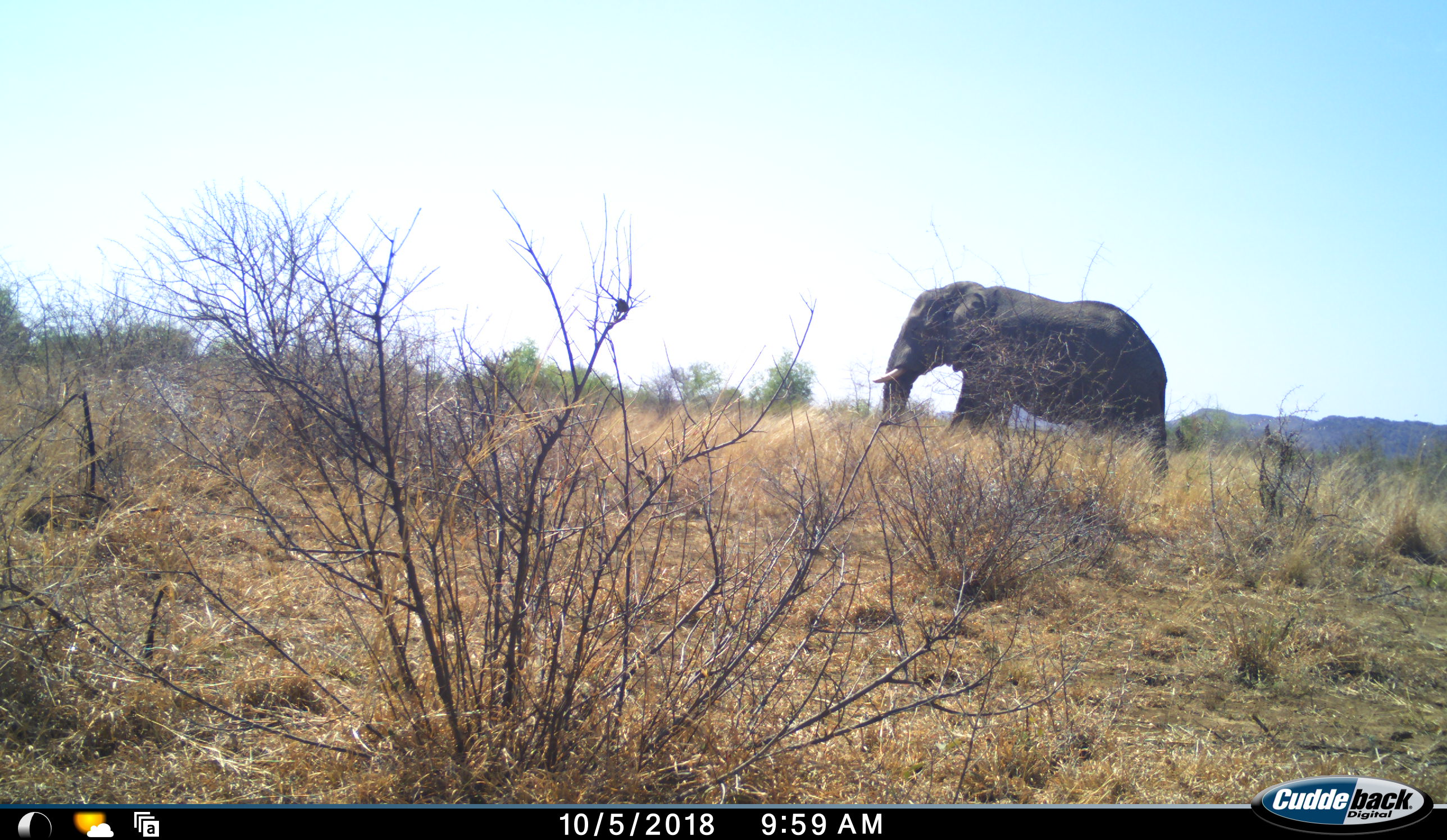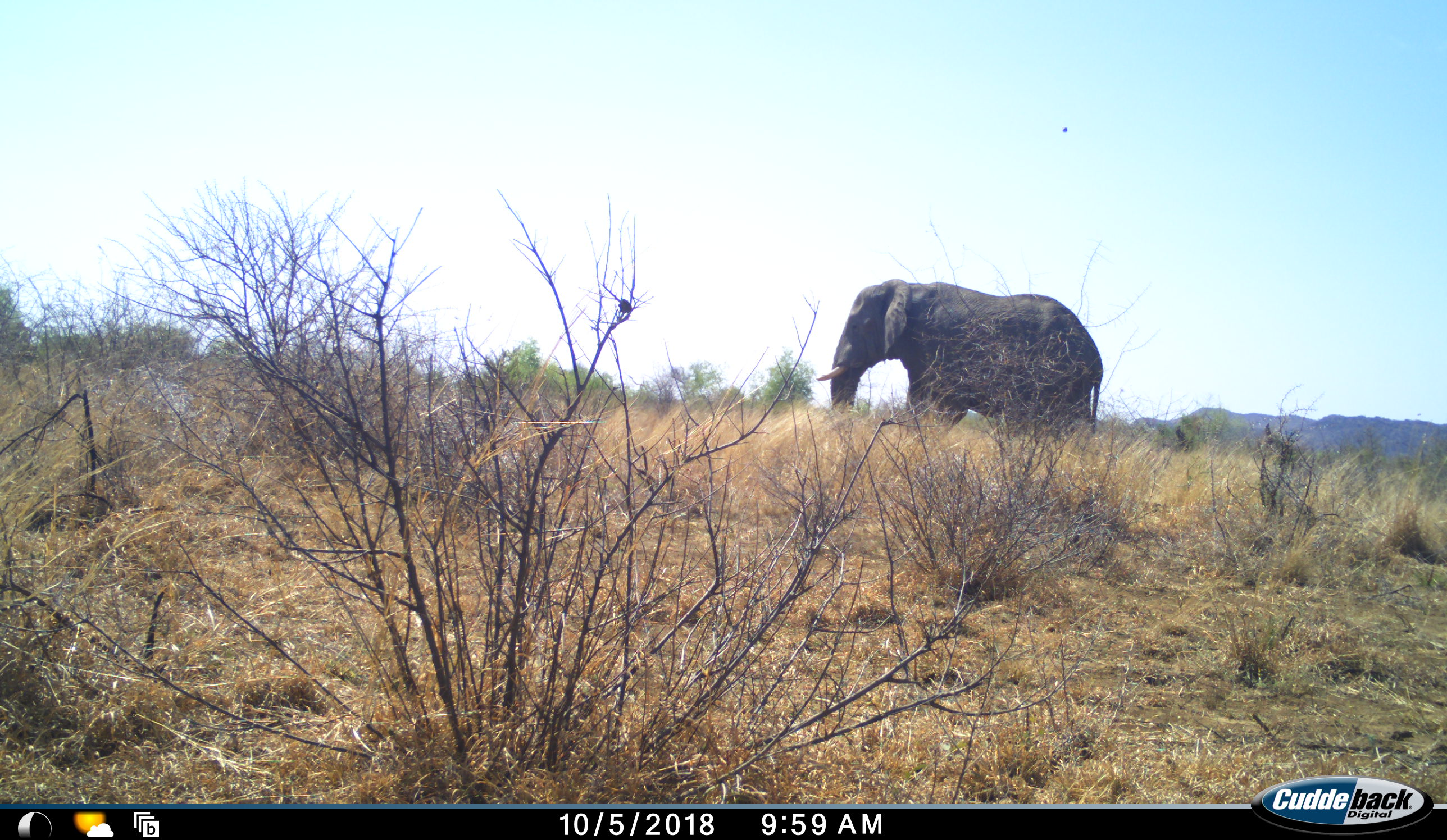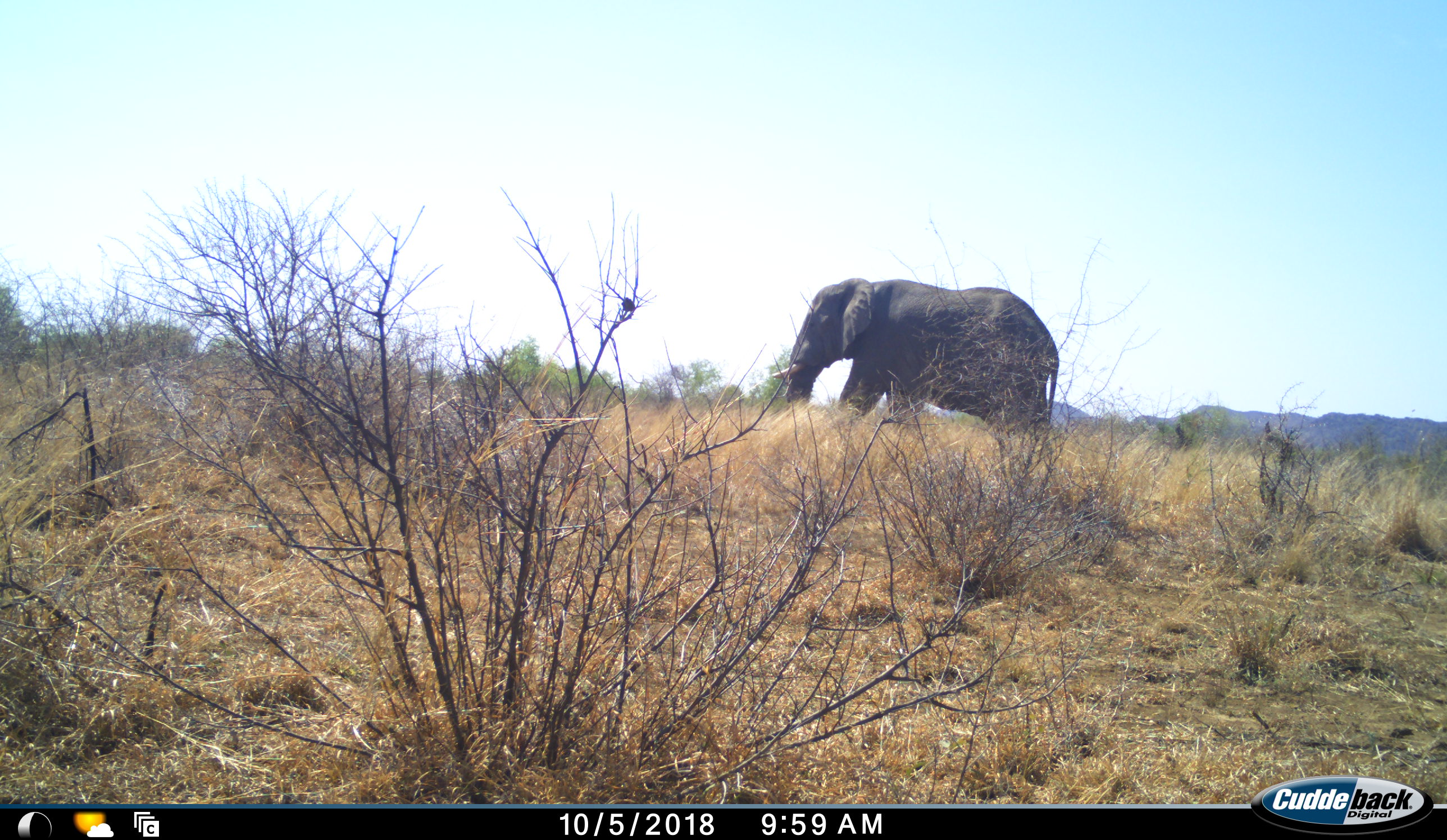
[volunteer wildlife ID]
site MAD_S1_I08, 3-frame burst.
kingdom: Animalia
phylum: Chordata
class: Mammalia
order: Proboscidea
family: Elephantidae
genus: Loxodonta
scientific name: Loxodonta africana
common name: african bush elephant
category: elephant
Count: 1.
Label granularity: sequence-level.